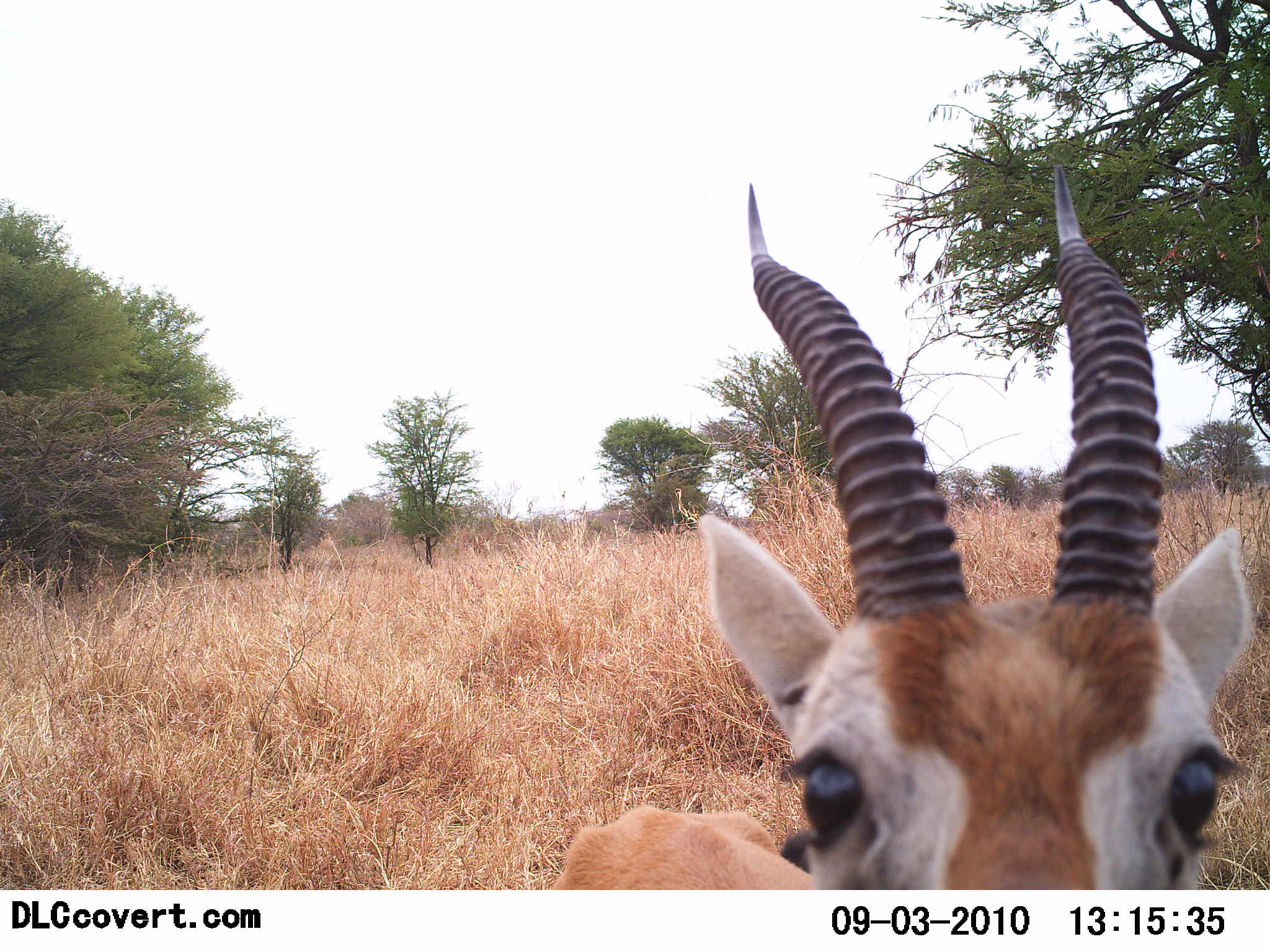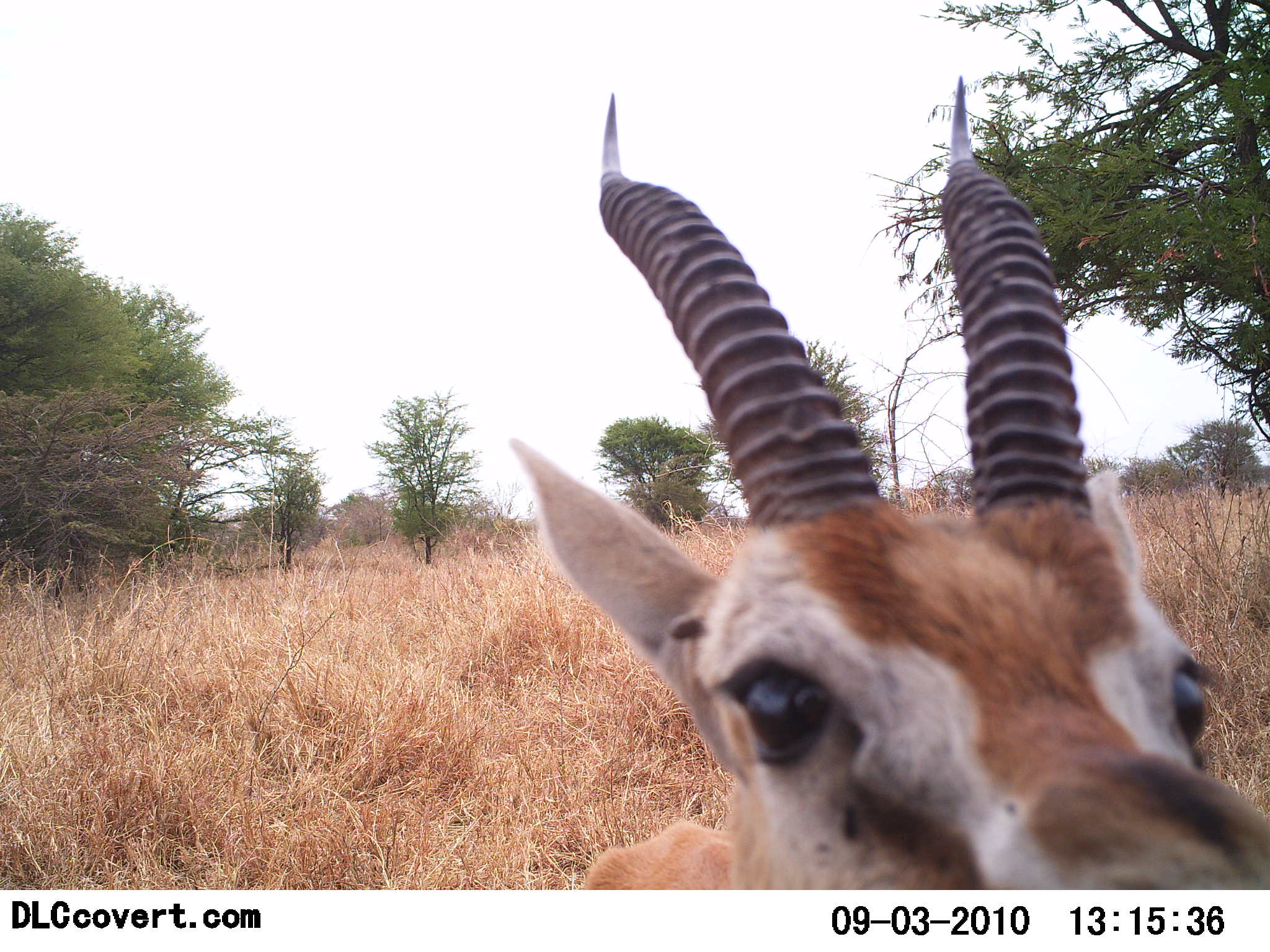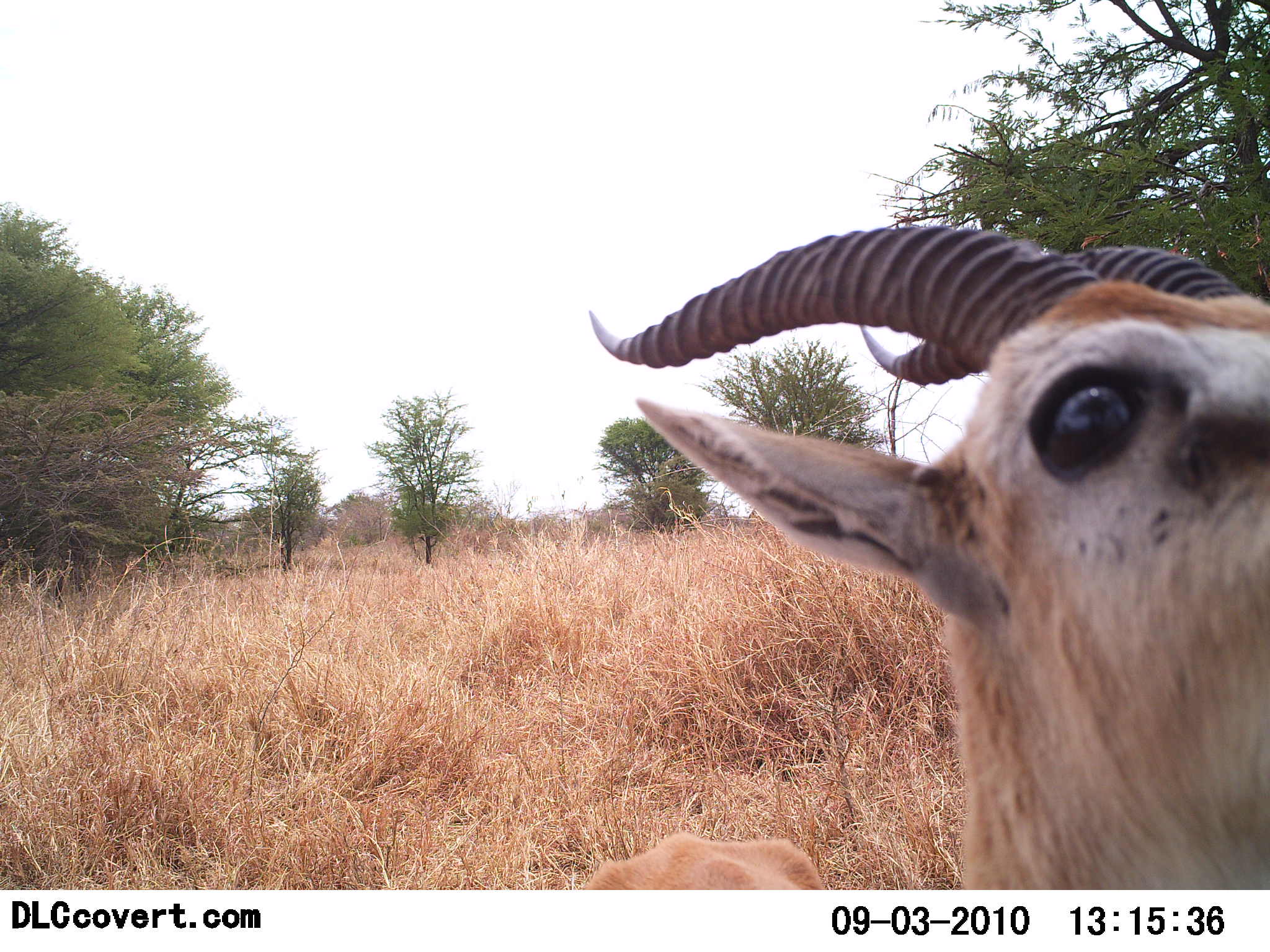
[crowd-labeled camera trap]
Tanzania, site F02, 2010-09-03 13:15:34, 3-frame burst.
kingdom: Animalia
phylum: Chordata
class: Mammalia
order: Artiodactyla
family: Bovidae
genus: Eudorcas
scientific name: Eudorcas thomsonii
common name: thomson's gazelle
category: gazellethomsons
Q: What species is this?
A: Gazellethomsons (thomson's gazelle) (Eudorcas thomsonii).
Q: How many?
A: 1.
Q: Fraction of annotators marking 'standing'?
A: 73%.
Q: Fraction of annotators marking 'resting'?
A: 13%.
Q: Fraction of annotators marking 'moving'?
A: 7%.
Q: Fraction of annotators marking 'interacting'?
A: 20%.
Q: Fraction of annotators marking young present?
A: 0%.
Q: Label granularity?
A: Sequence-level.